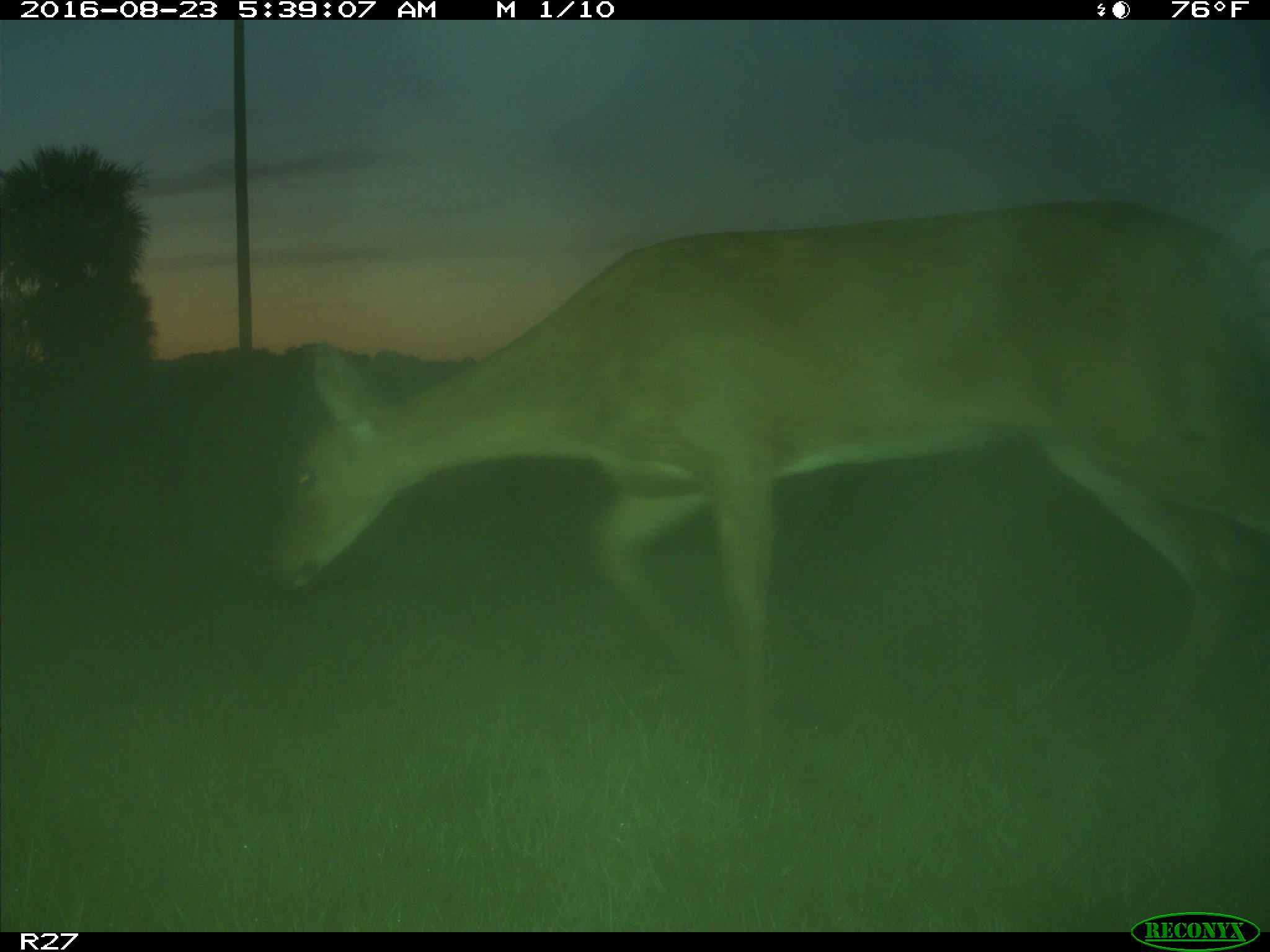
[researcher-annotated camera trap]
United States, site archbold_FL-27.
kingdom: Animalia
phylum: Chordata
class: Mammalia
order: Artiodactyla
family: Cervidae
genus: Odocoileus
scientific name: Odocoileus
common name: deer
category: unidentified deer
Unidentified deer (deer) (Odocoileus).